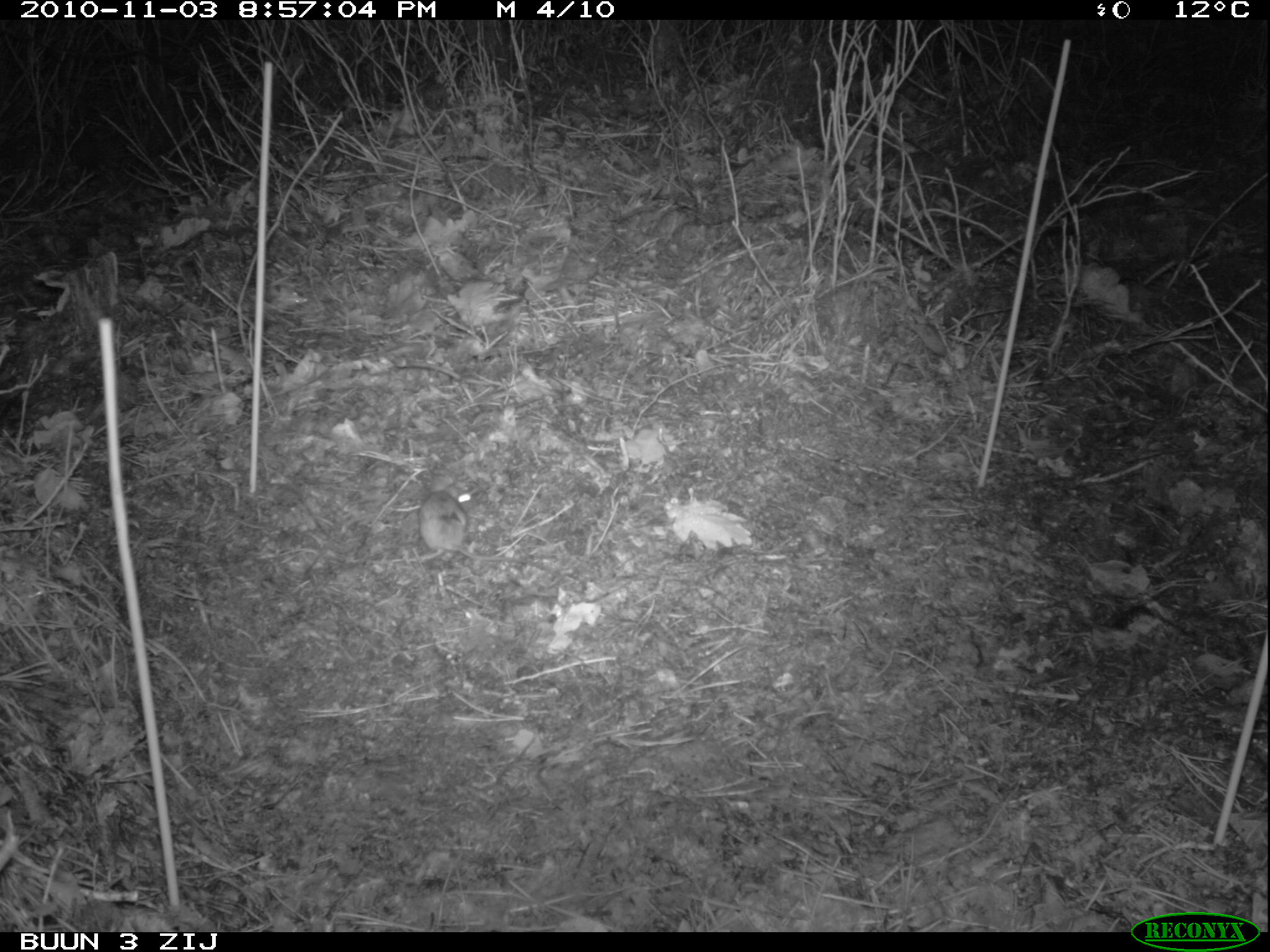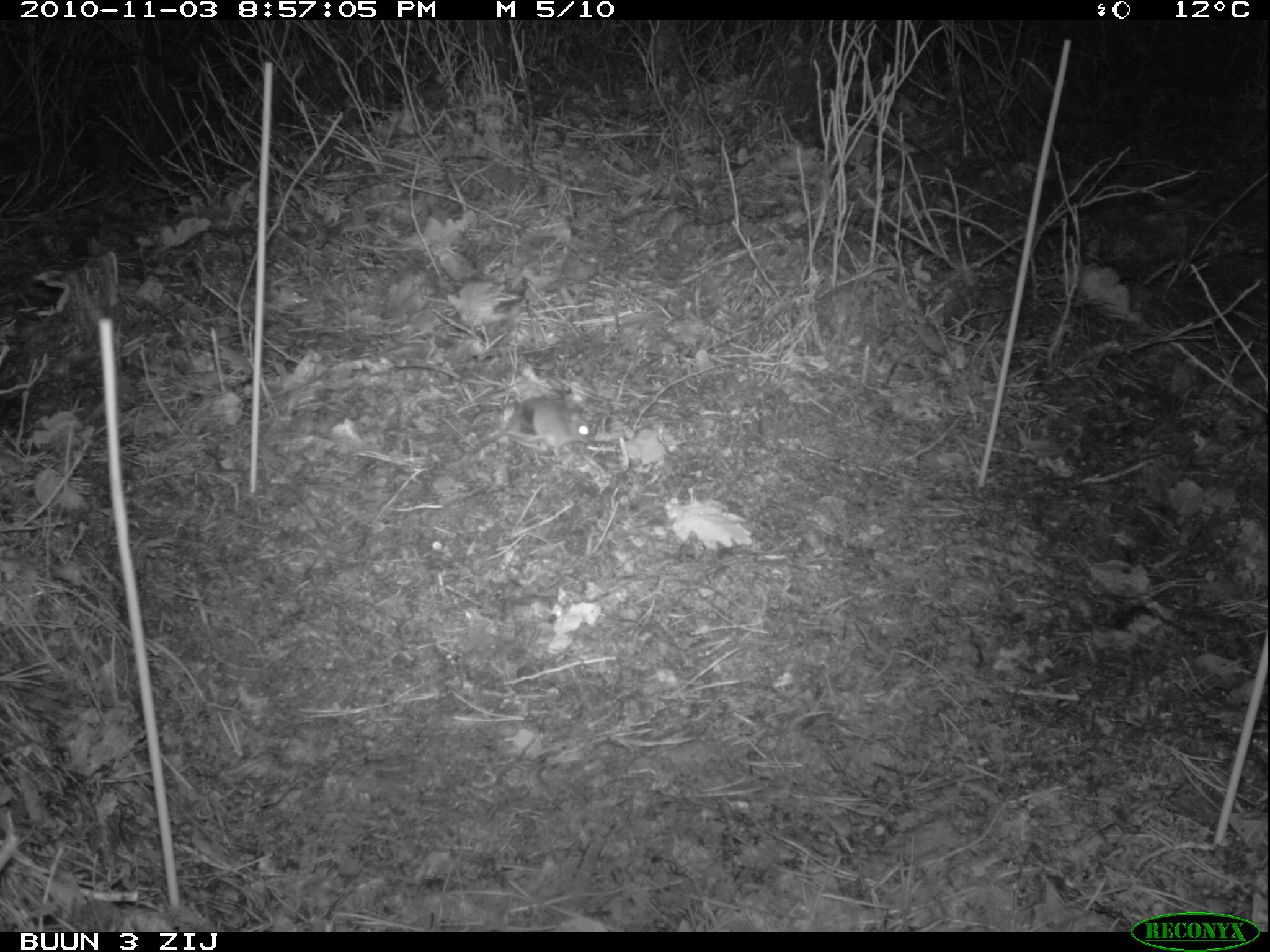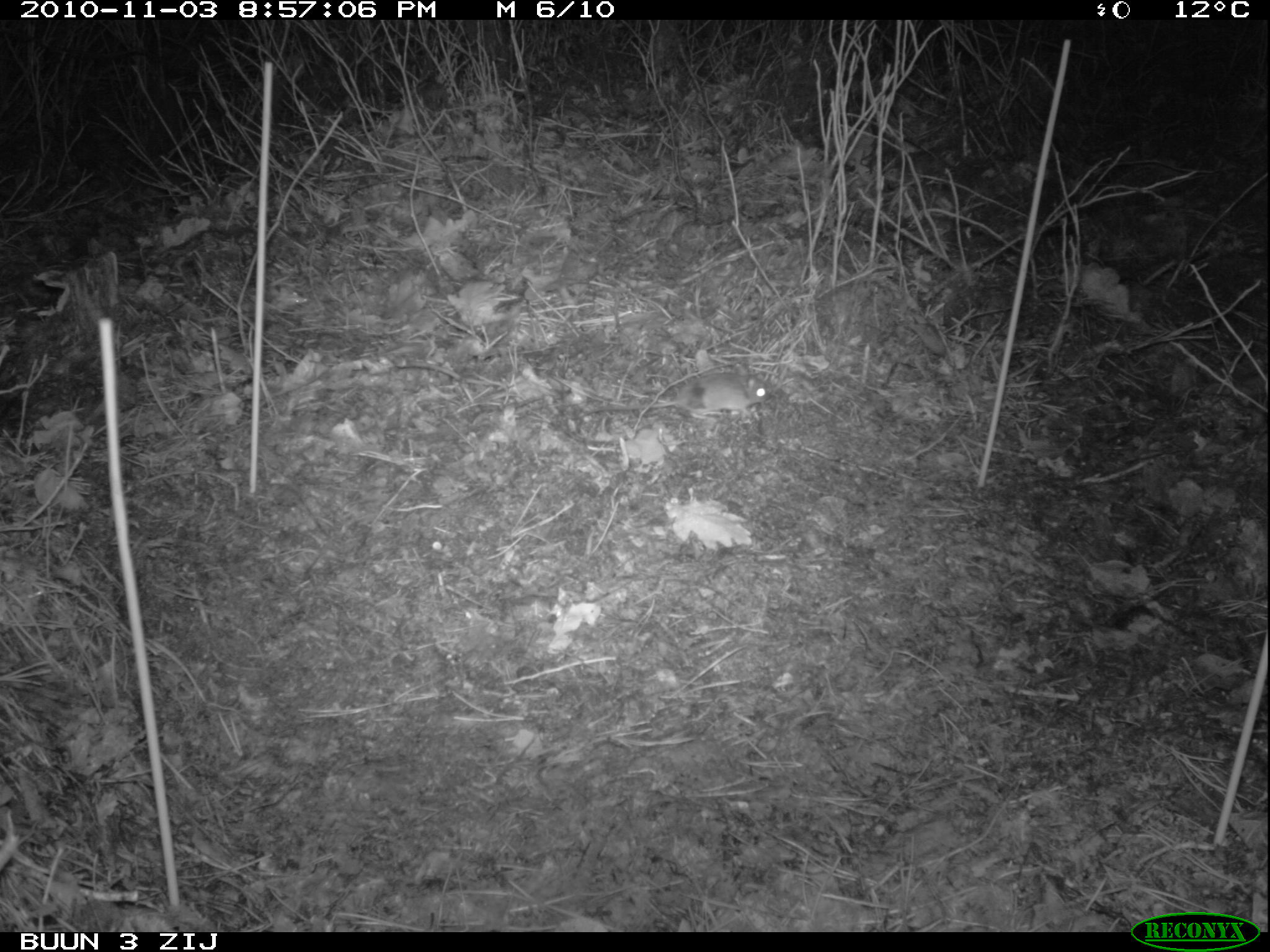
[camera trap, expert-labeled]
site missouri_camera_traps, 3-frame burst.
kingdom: Animalia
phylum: Chordata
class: Mammalia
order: Rodentia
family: Muridae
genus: Apodemus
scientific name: Apodemus sylvaticus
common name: wood mouse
Wood mouse (Apodemus sylvaticus). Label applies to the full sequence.